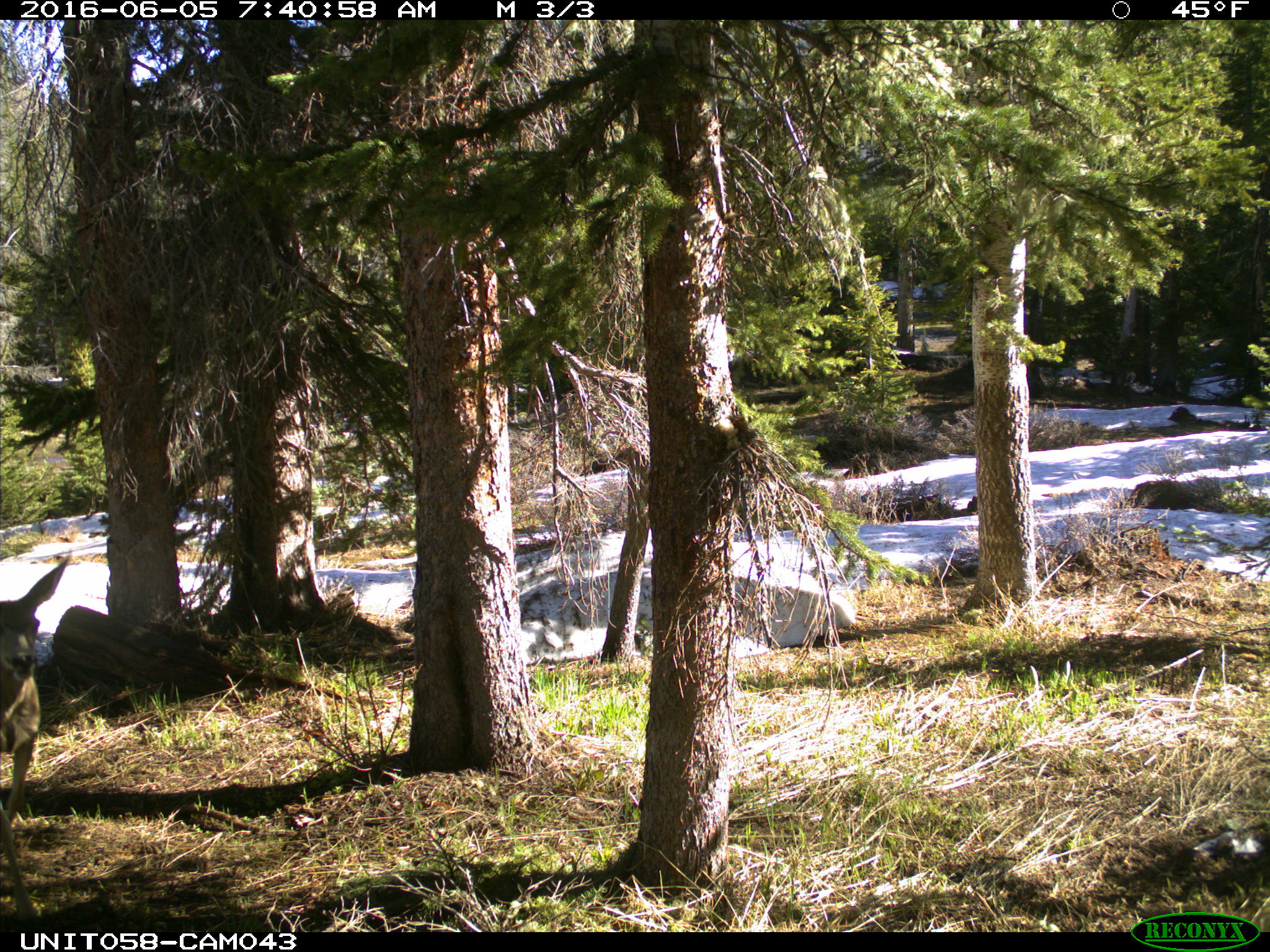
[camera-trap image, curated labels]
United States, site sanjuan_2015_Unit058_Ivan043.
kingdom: Animalia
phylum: Chordata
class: Mammalia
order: Artiodactyla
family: Cervidae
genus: Odocoileus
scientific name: Odocoileus hemionus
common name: mule deer